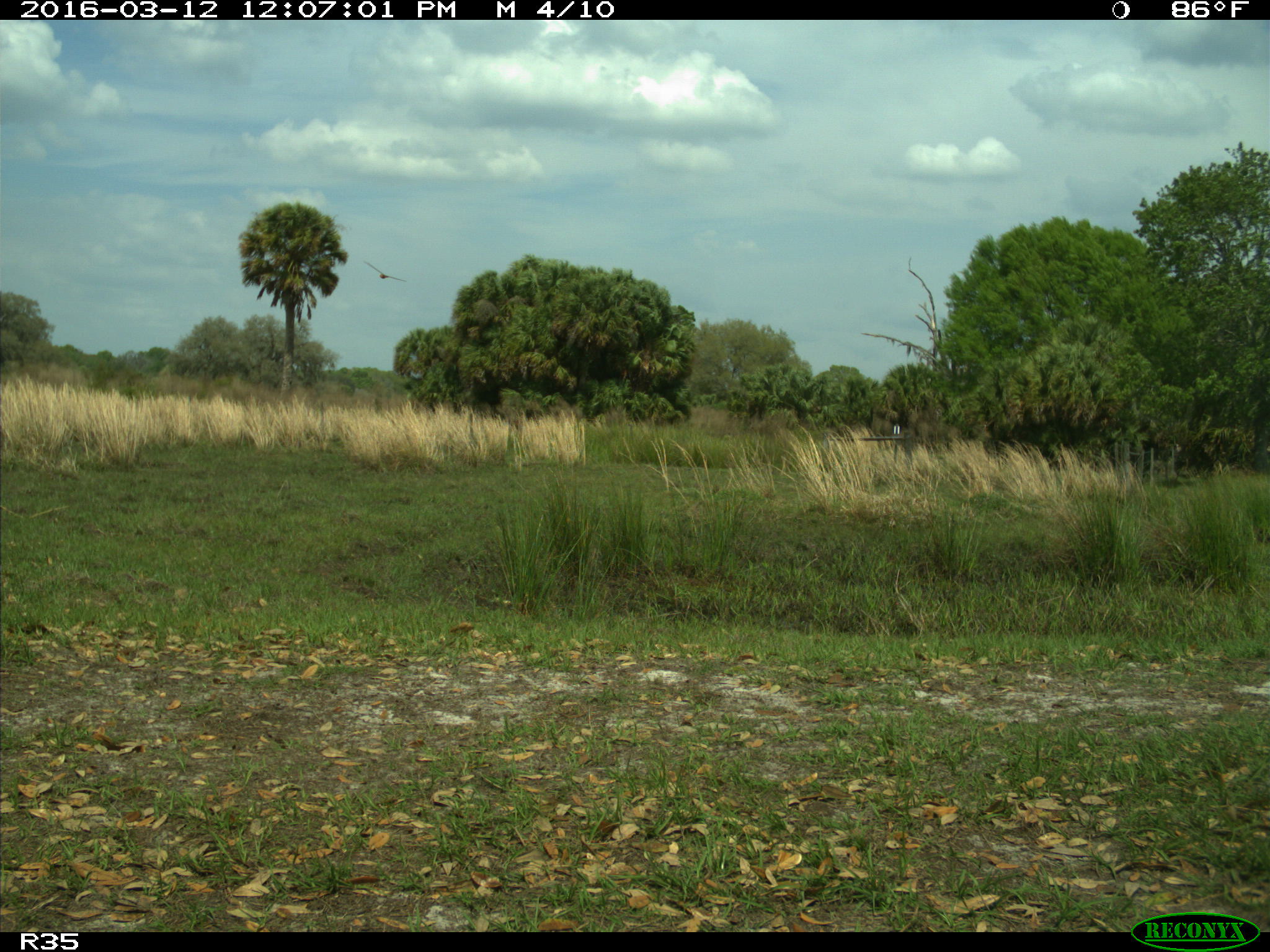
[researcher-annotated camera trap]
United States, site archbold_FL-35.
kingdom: Animalia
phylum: Chordata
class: Mammalia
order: Artiodactyla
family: Bovidae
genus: Bos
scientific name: Bos taurus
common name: domestic cow